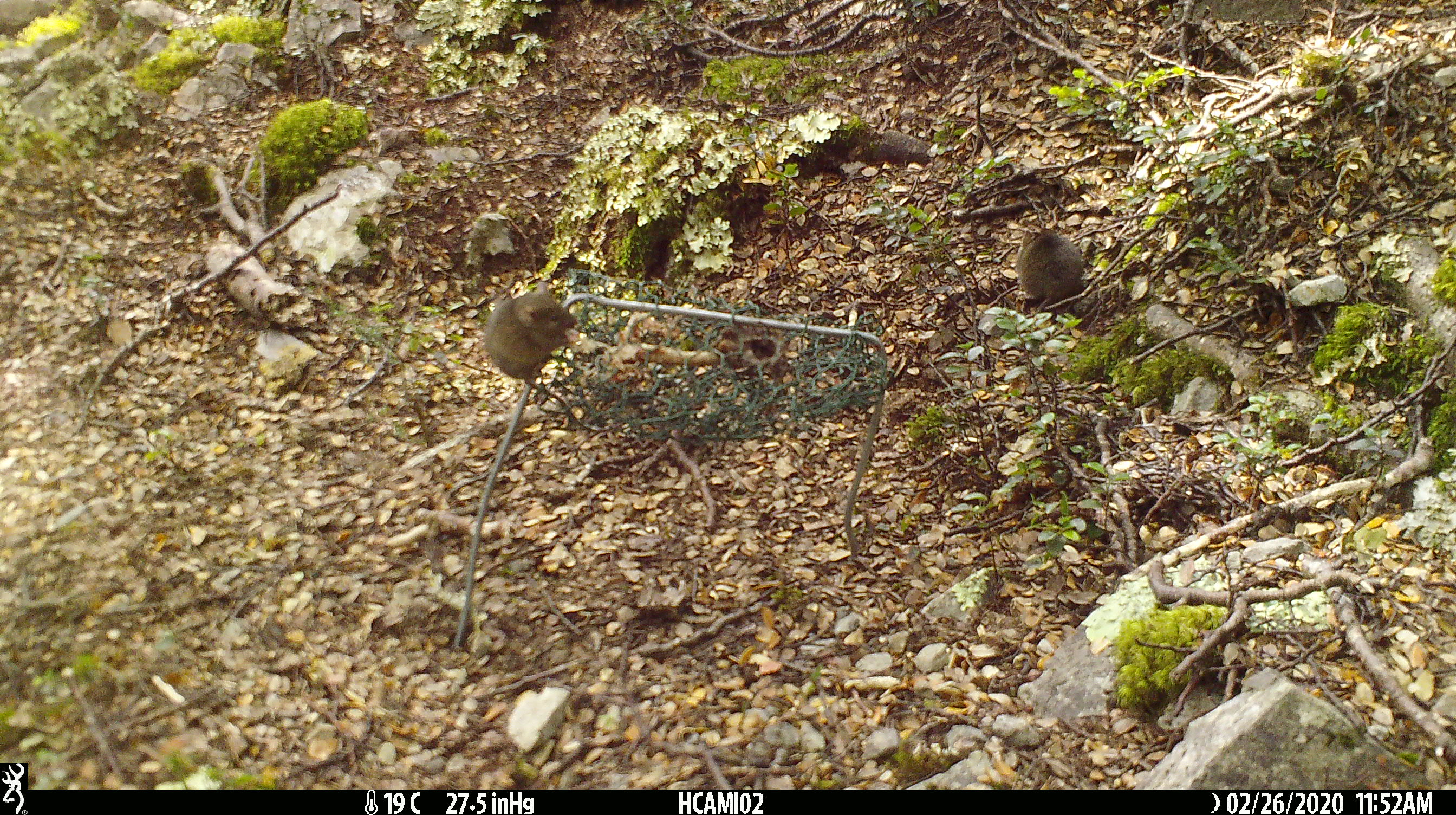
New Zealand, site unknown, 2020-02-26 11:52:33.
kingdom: Animalia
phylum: Chordata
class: Mammalia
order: Rodentia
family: Muridae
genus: Mus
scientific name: Mus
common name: mouse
Mouse (Mus).